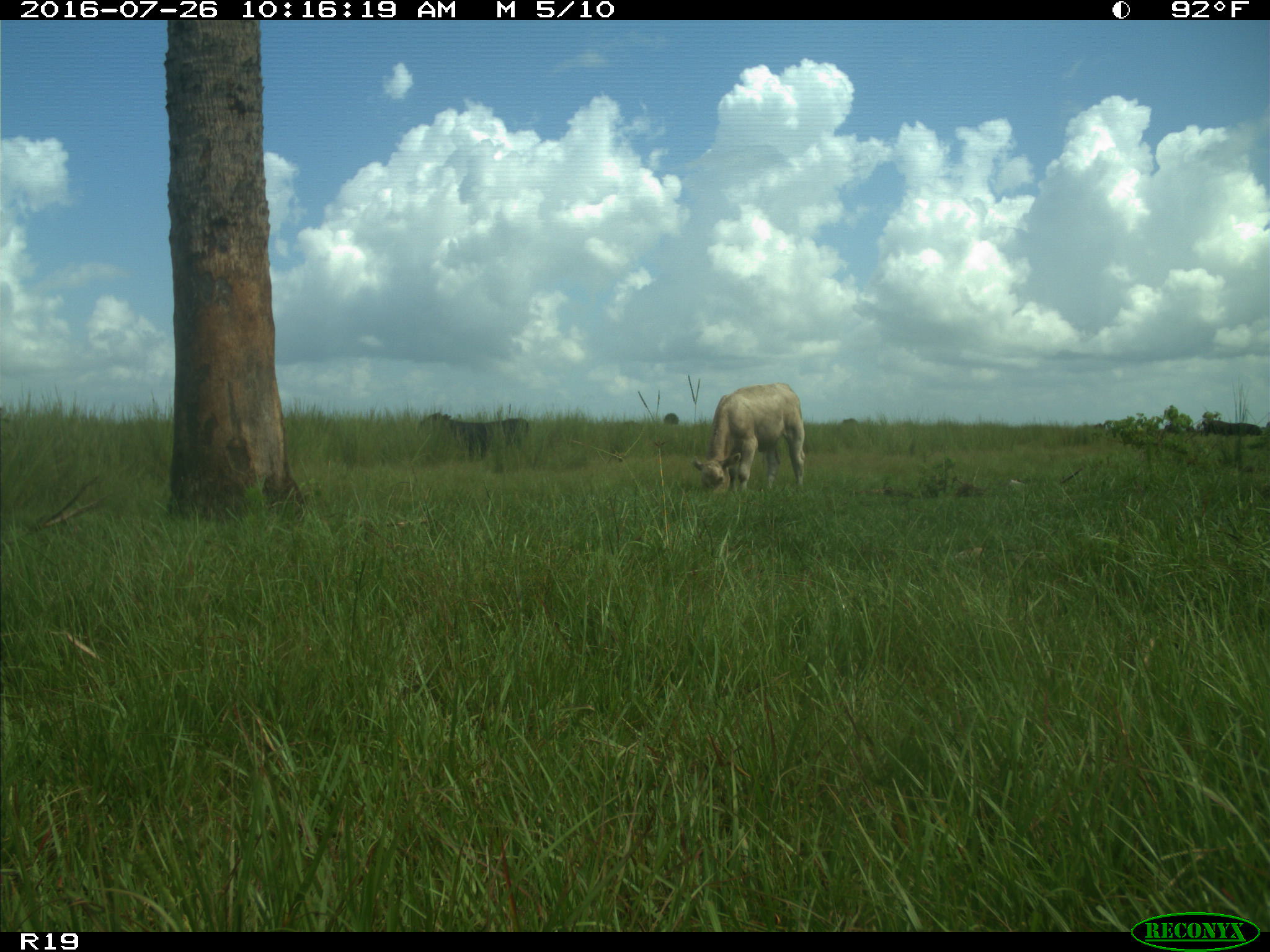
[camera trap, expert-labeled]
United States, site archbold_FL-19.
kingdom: Animalia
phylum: Chordata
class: Mammalia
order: Artiodactyla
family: Bovidae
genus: Bos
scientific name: Bos taurus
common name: domestic cow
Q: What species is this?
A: Bos taurus (domestic cow).